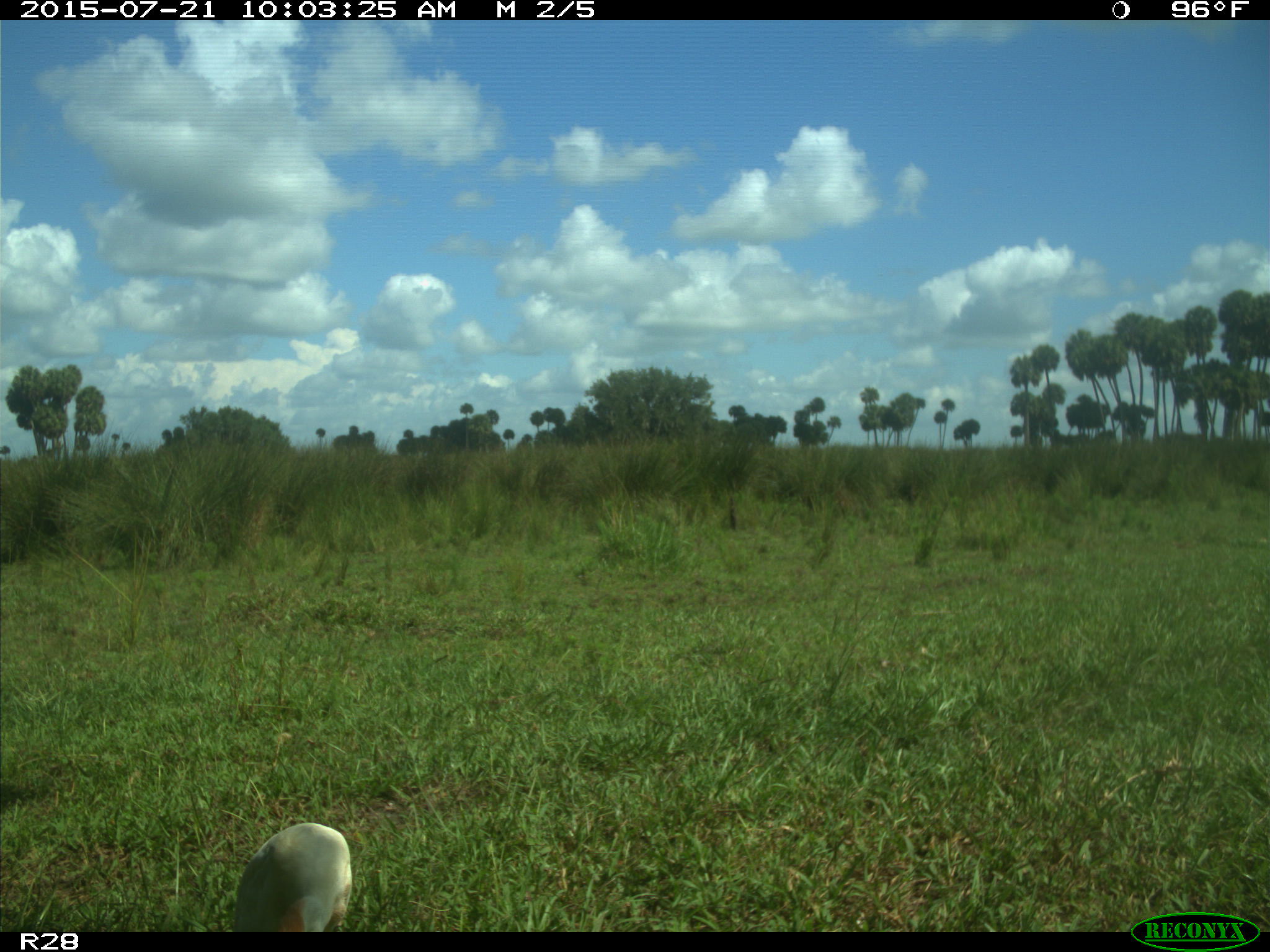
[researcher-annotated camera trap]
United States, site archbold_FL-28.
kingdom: Animalia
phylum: Chordata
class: Aves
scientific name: Aves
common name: birds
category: unidentified bird